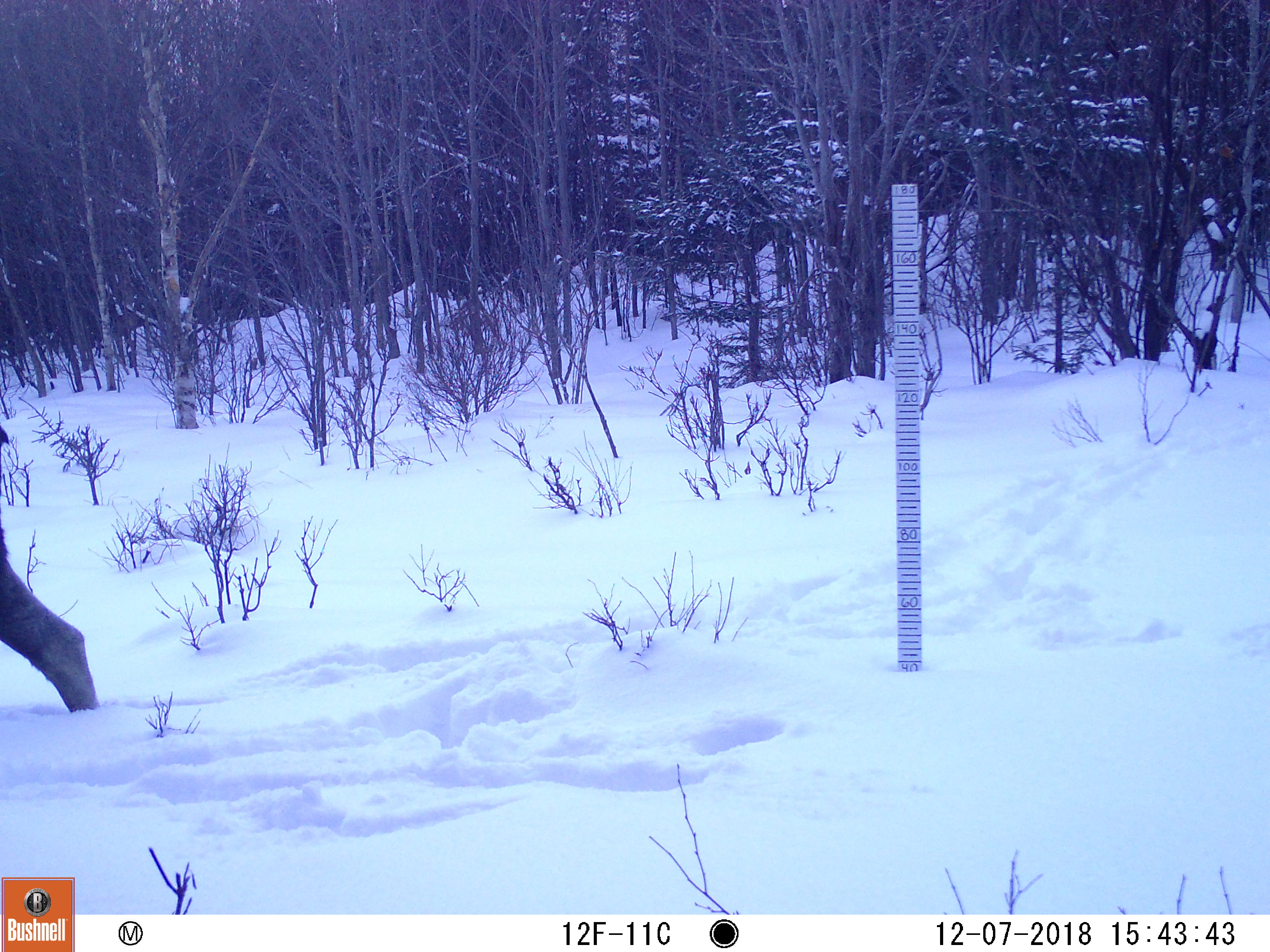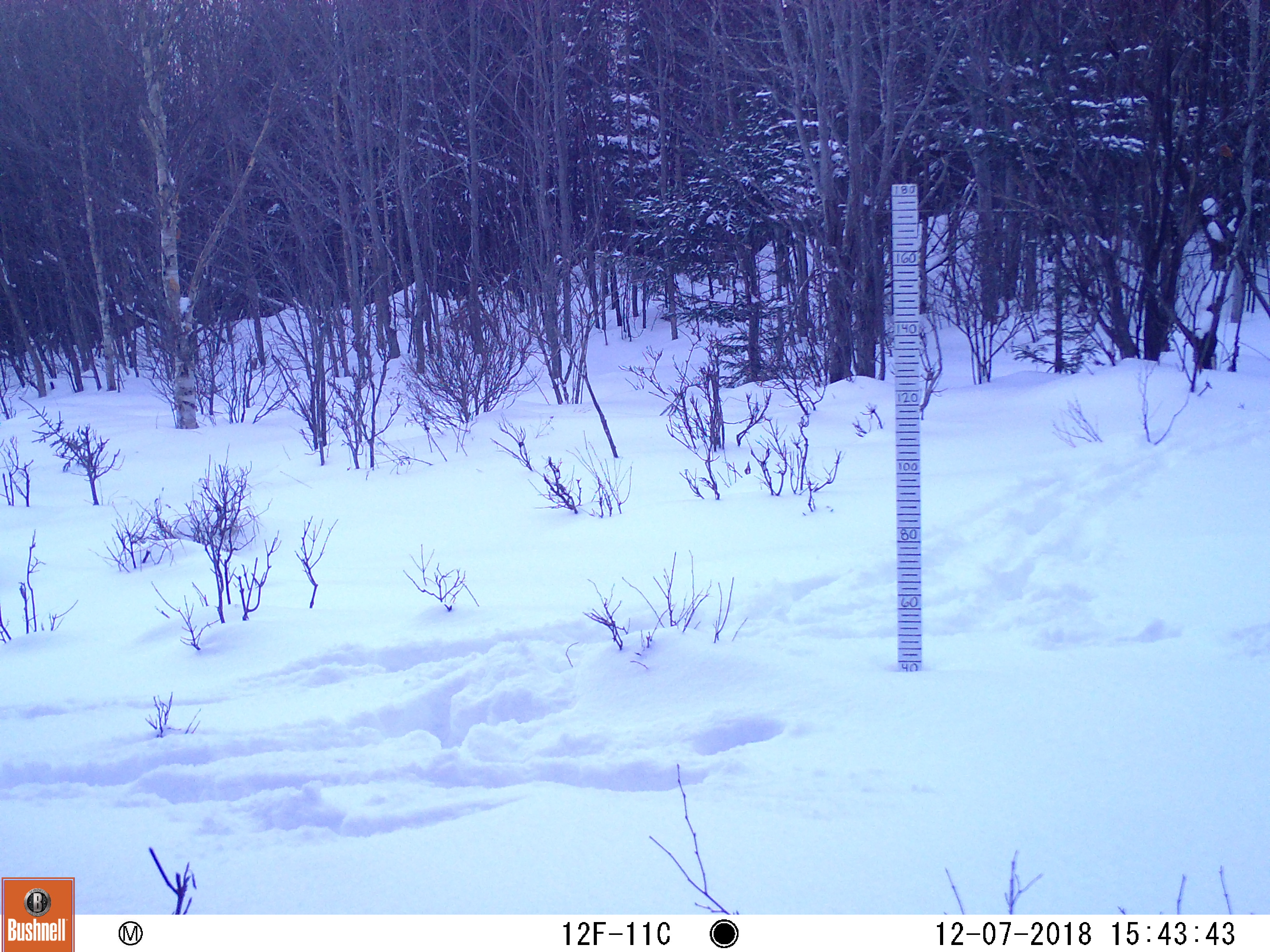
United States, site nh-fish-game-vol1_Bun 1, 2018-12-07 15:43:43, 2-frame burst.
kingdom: Animalia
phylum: Chordata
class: Mammalia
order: Artiodactyla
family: Cervidae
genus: Alces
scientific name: Alces alces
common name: moose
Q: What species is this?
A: Moose (Alces alces).